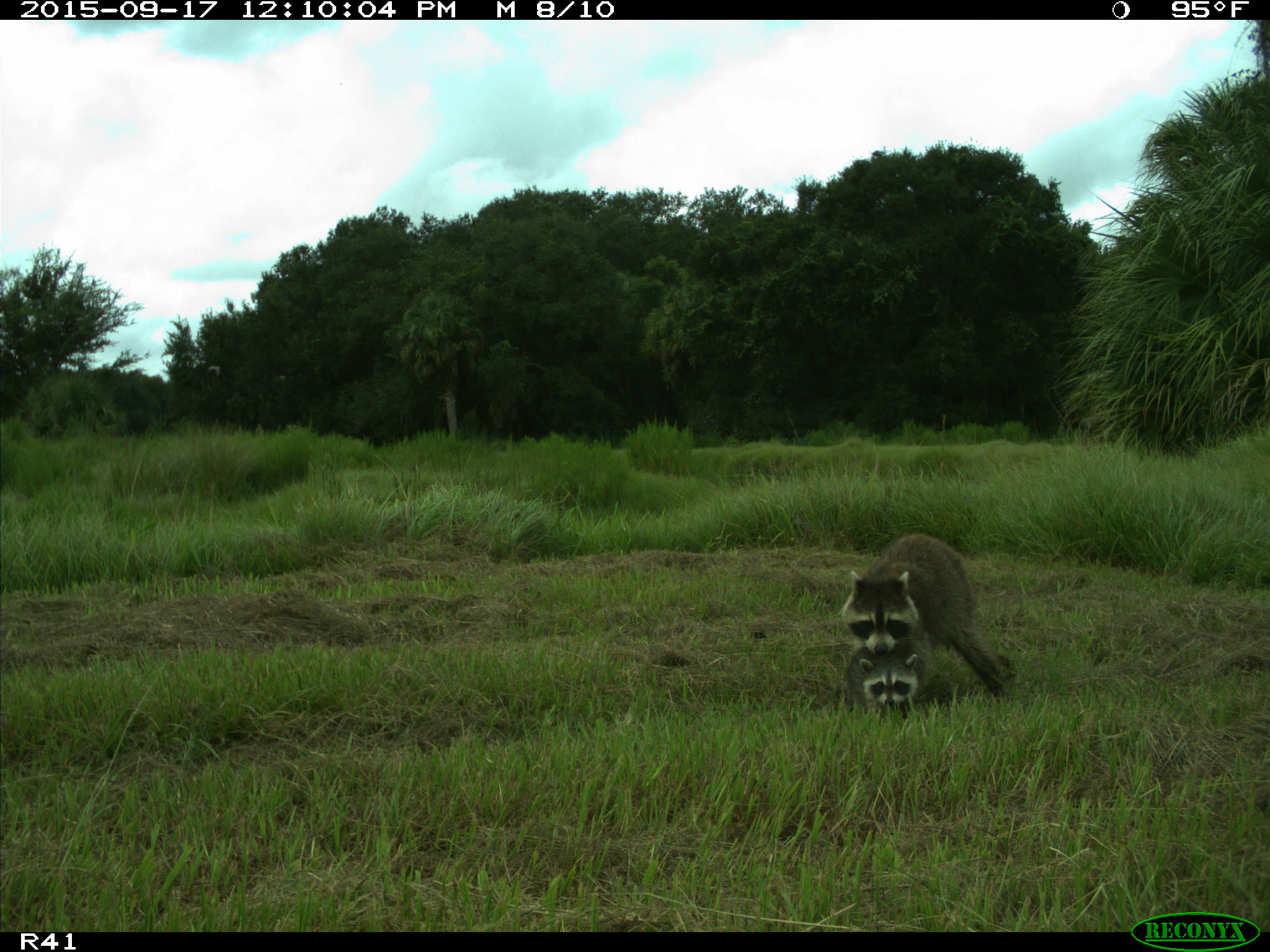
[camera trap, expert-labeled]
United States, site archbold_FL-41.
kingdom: Animalia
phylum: Chordata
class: Mammalia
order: Carnivora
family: Procyonidae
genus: Procyon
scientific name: Procyon lotor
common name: common raccoon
Procyon lotor (common raccoon).